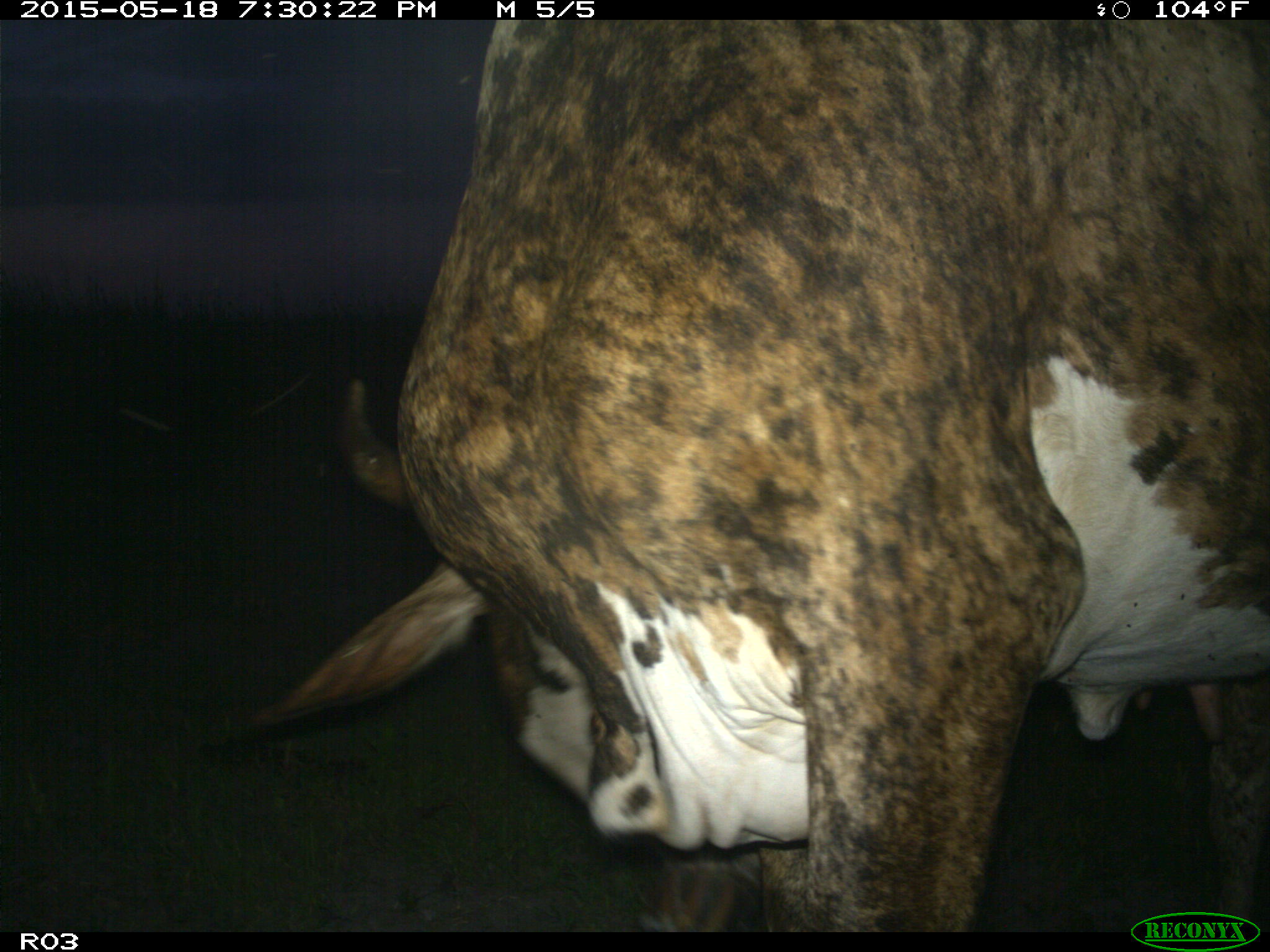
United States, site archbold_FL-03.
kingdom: Animalia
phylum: Chordata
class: Mammalia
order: Artiodactyla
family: Bovidae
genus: Bos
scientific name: Bos taurus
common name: domestic cow